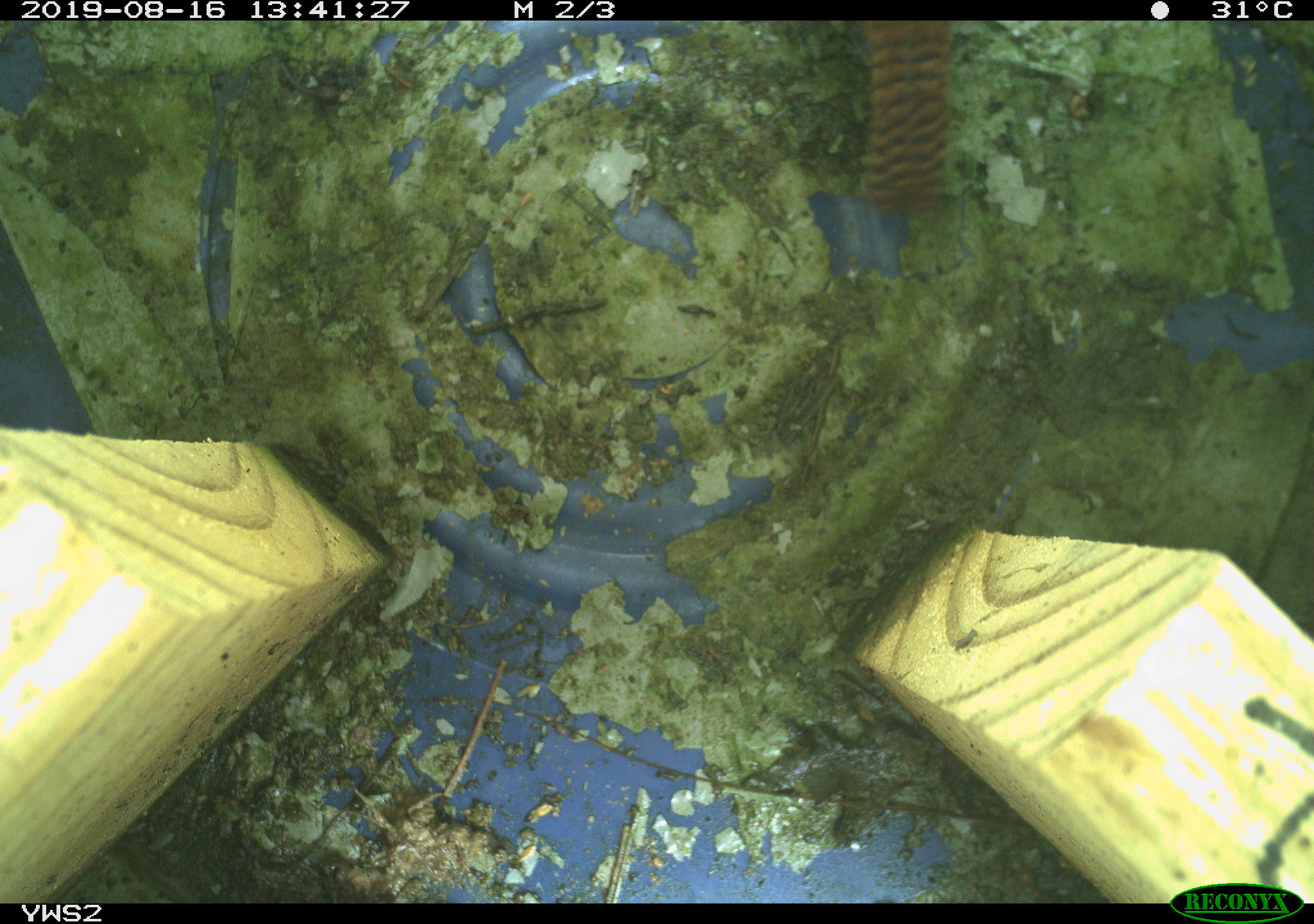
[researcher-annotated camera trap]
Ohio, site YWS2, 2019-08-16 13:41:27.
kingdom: Animalia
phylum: Chordata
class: Aves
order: Passeriformes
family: Troglodytidae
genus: Troglodytes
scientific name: Troglodytes aedon aedon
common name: northern house wren